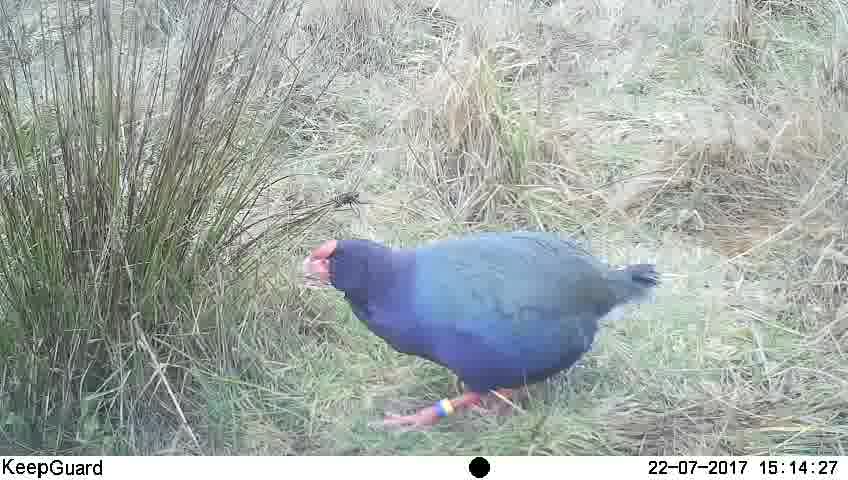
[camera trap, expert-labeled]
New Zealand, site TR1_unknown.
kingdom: Animalia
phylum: Chordata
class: Aves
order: Gruiformes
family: Rallidae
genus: Porphyrio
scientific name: Porphyrio mantelli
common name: takahe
Takahe (Porphyrio mantelli).